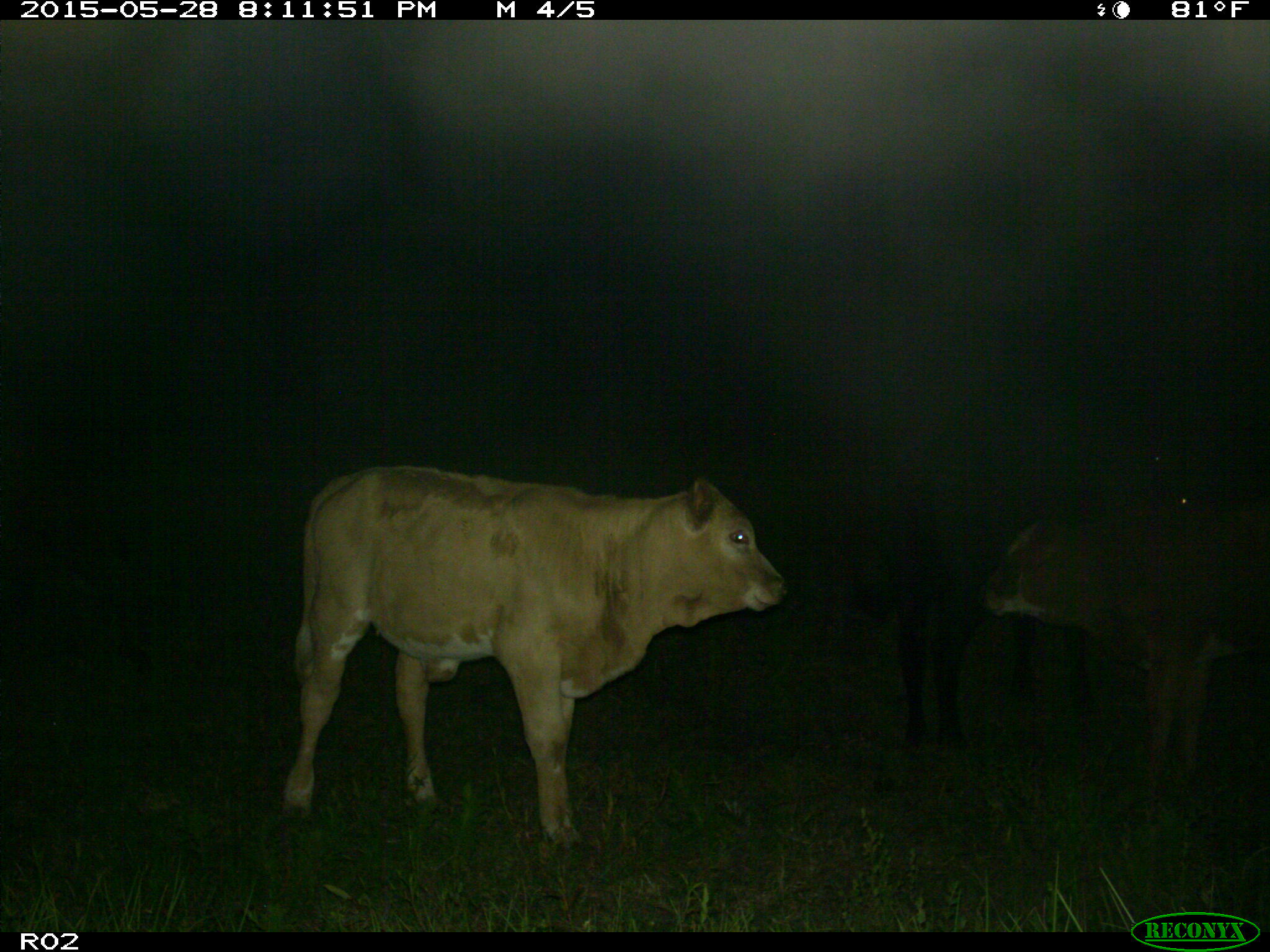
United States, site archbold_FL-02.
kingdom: Animalia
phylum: Chordata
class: Mammalia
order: Artiodactyla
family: Bovidae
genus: Bos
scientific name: Bos taurus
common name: domestic cow